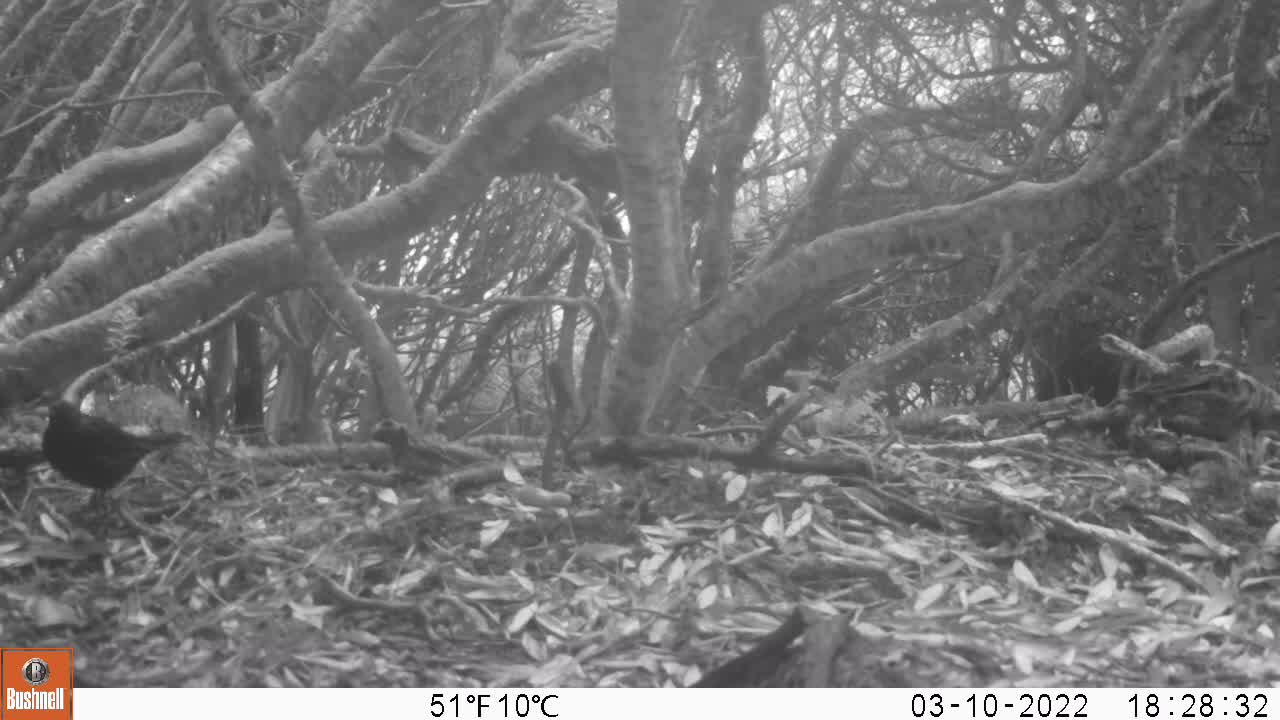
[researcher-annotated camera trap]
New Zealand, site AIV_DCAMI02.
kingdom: Animalia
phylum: Chordata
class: Aves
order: Passeriformes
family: Turdidae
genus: Turdus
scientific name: Turdus merula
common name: eurasian blackbird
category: blackbird